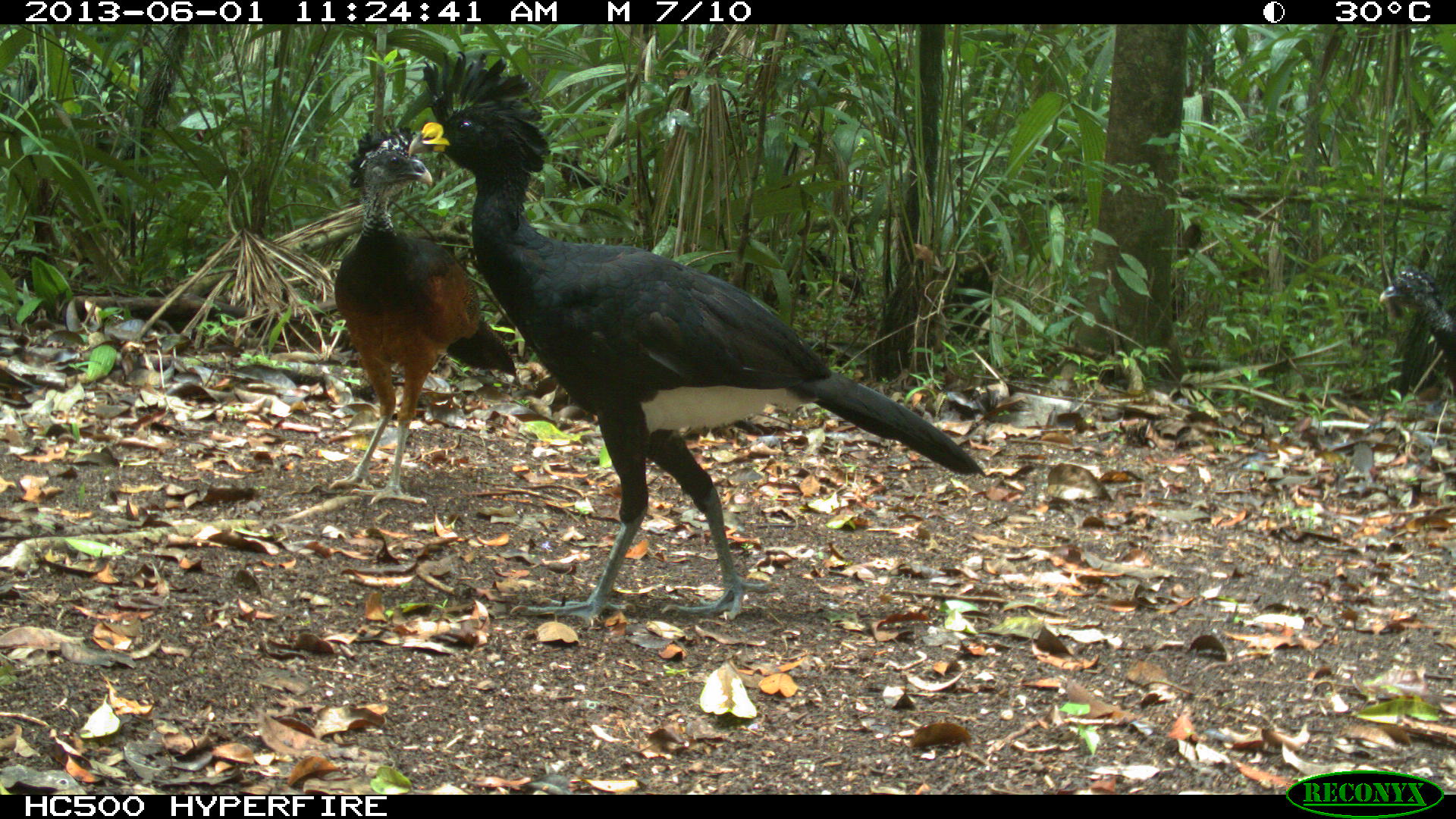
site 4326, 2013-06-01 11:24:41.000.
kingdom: Animalia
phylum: Chordata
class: Aves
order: Galliformes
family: Cracidae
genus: Crax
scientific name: Crax rubra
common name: great curassow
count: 4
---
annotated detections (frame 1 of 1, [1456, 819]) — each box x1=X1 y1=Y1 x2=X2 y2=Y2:
crax rubra: x1=408 y1=50 x2=988 y2=627; x1=331 y1=125 x2=518 y2=506; x1=1377 y1=270 x2=1456 y2=388